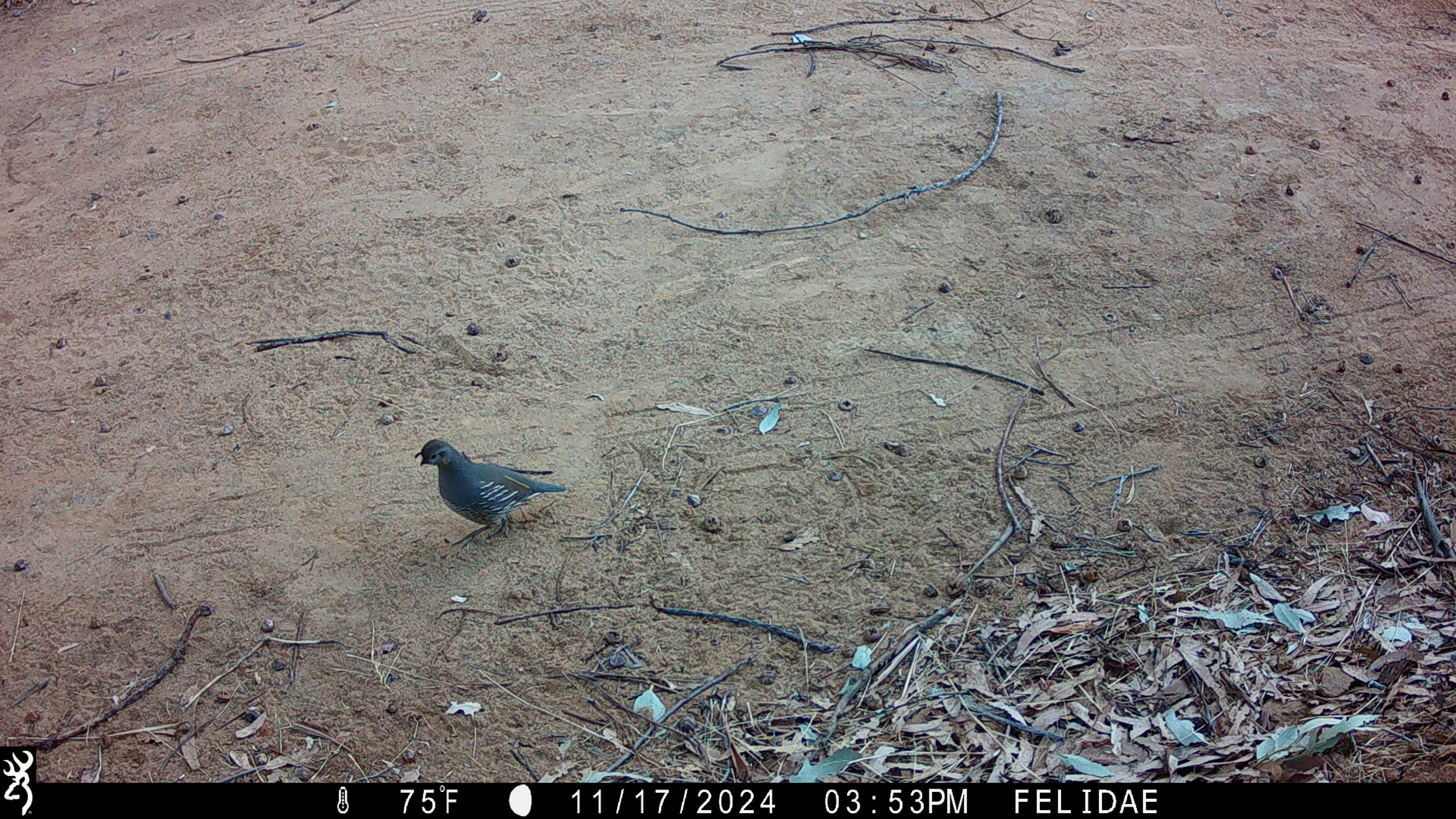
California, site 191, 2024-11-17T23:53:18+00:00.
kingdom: Animalia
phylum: Chordata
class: Aves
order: Galliformes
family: Odontophoridae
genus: Callipepla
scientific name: Callipepla californica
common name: california quail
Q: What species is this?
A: California quail (Callipepla californica).